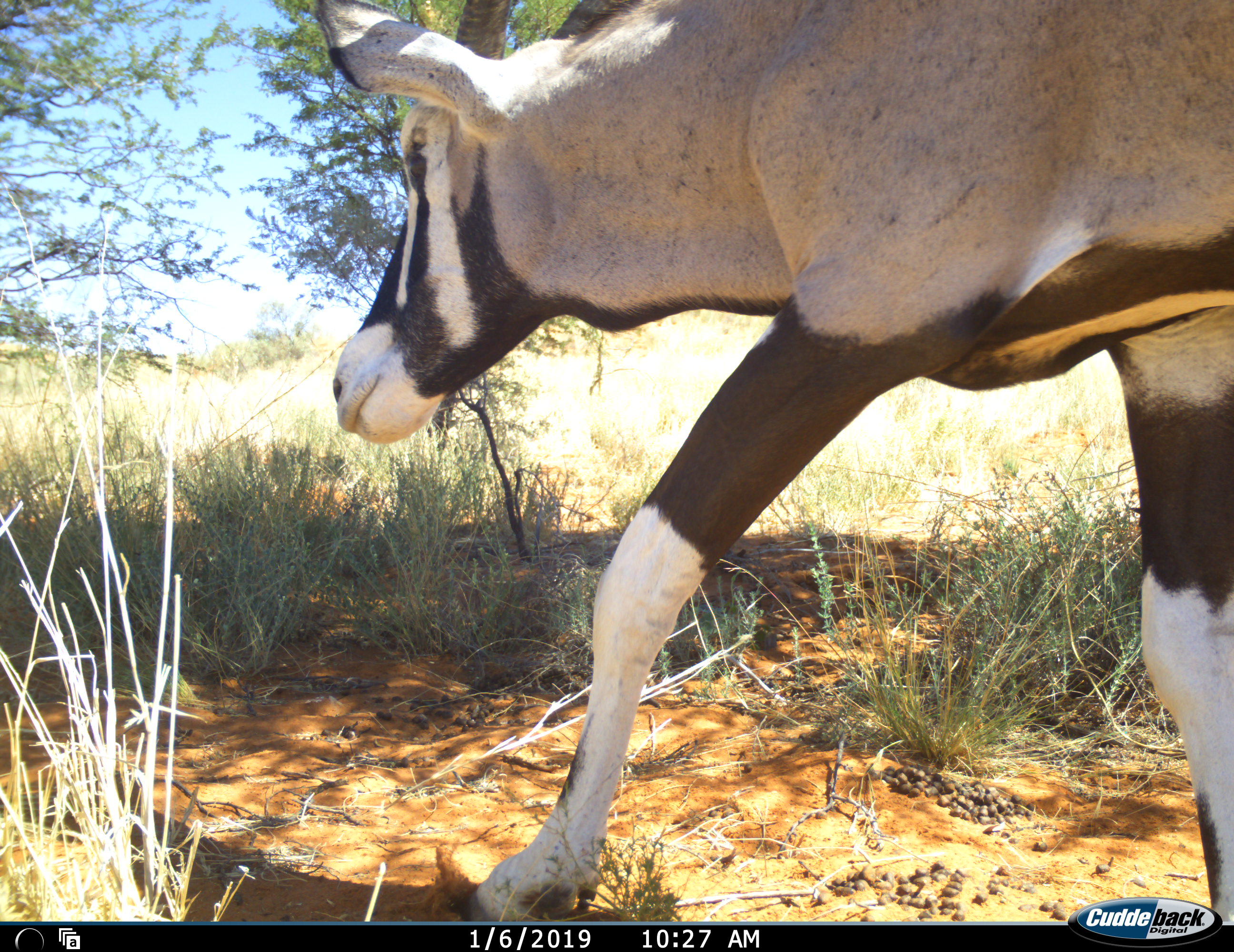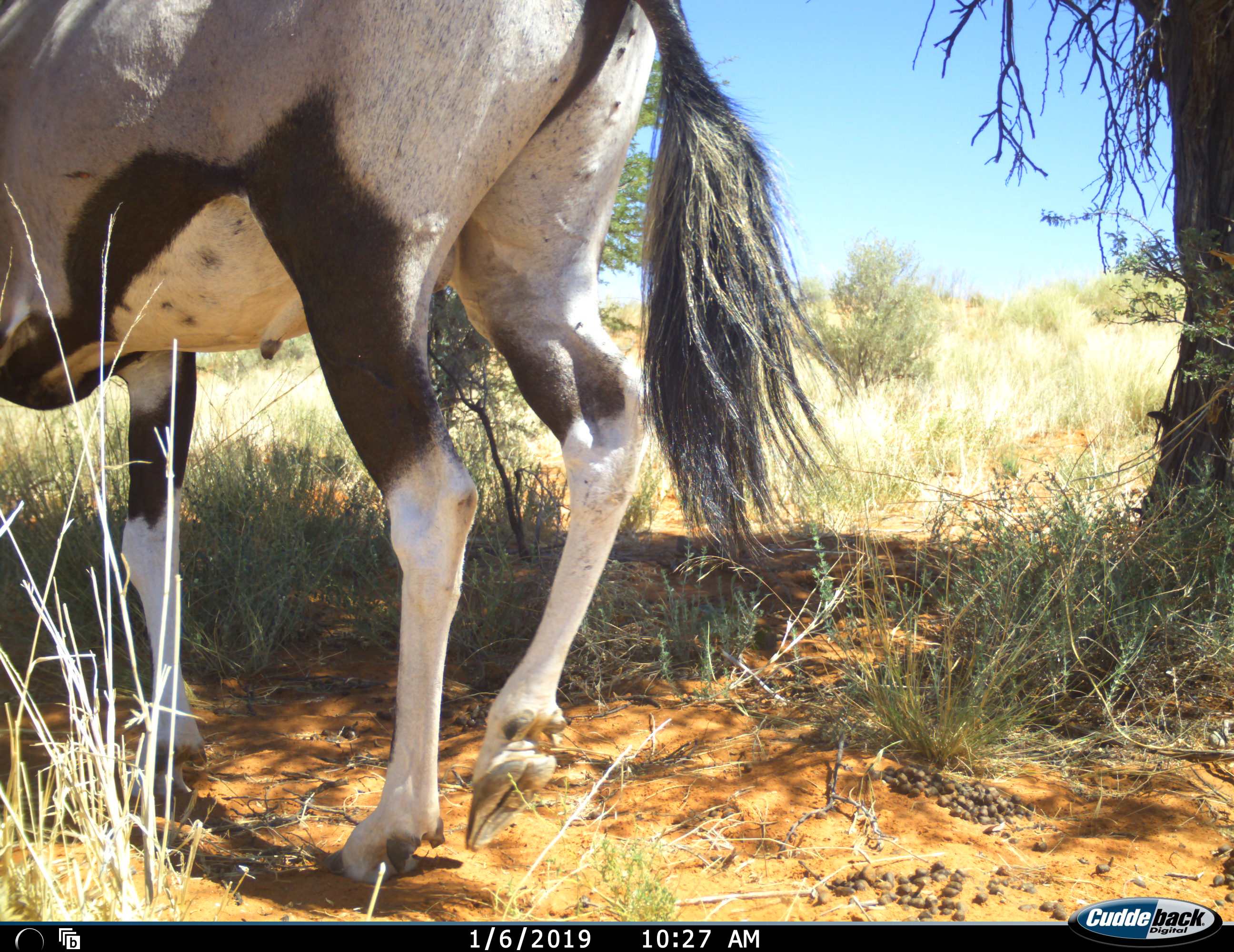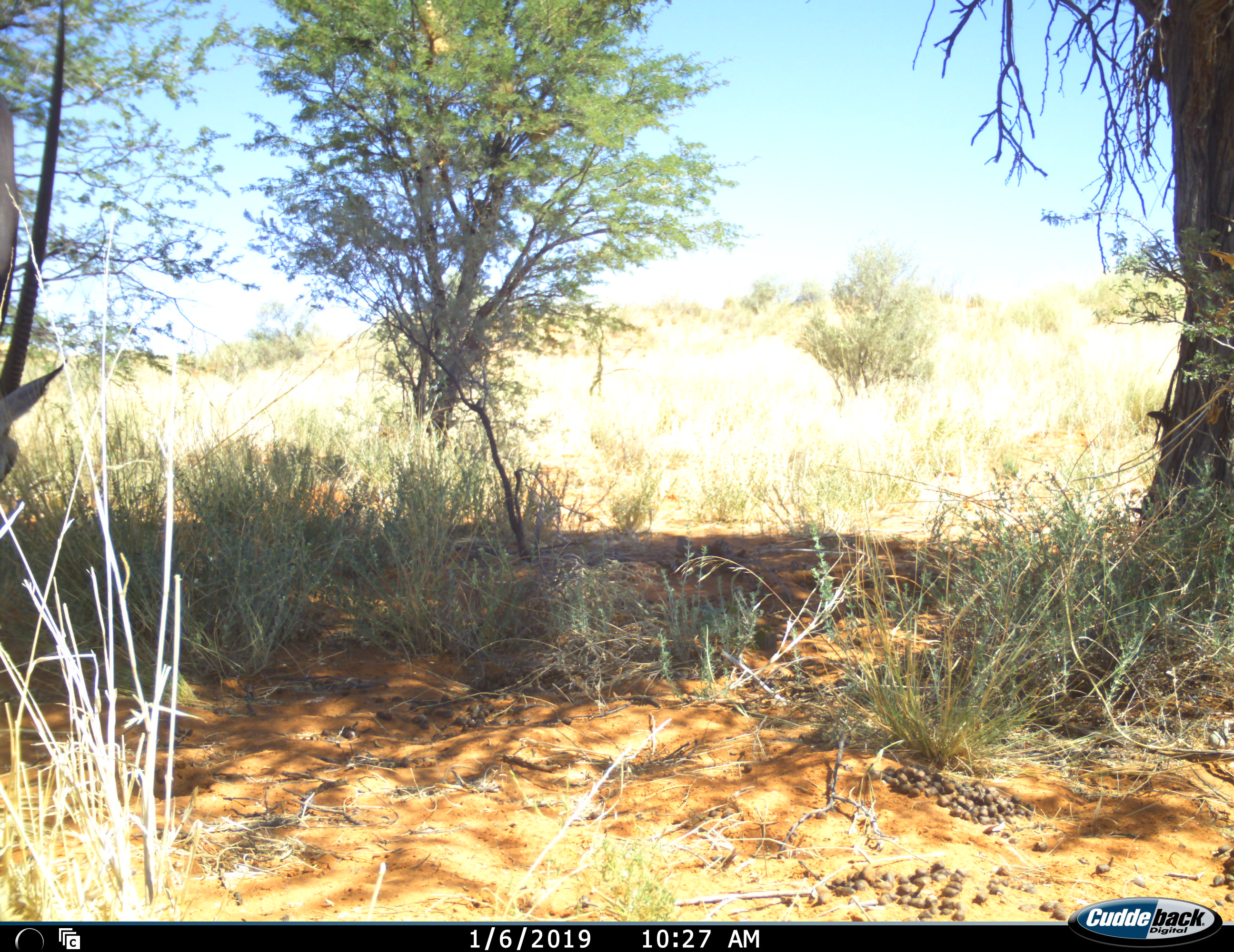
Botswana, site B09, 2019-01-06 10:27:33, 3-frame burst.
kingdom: Animalia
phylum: Chordata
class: Mammalia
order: Artiodactyla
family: Bovidae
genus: Oryx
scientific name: Oryx gazella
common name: gemsbok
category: gemsbokoryx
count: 1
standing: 0%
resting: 0%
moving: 100%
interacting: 0%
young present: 0%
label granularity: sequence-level